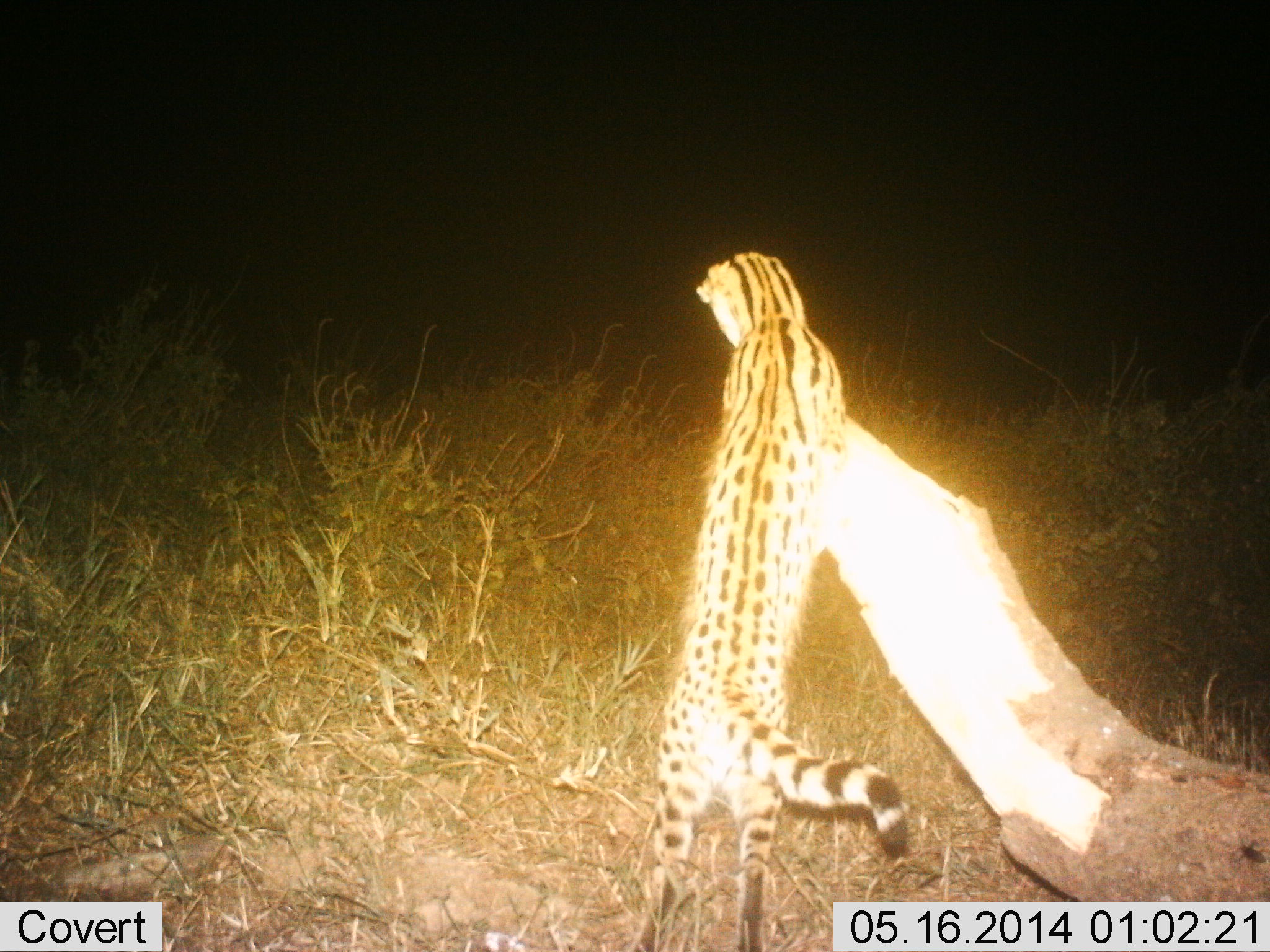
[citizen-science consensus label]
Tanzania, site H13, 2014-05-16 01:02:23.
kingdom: Animalia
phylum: Chordata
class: Mammalia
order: Carnivora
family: Felidae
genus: Leptailurus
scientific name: Leptailurus serval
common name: serval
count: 1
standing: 61%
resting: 4%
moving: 32%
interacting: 16%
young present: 0%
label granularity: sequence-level